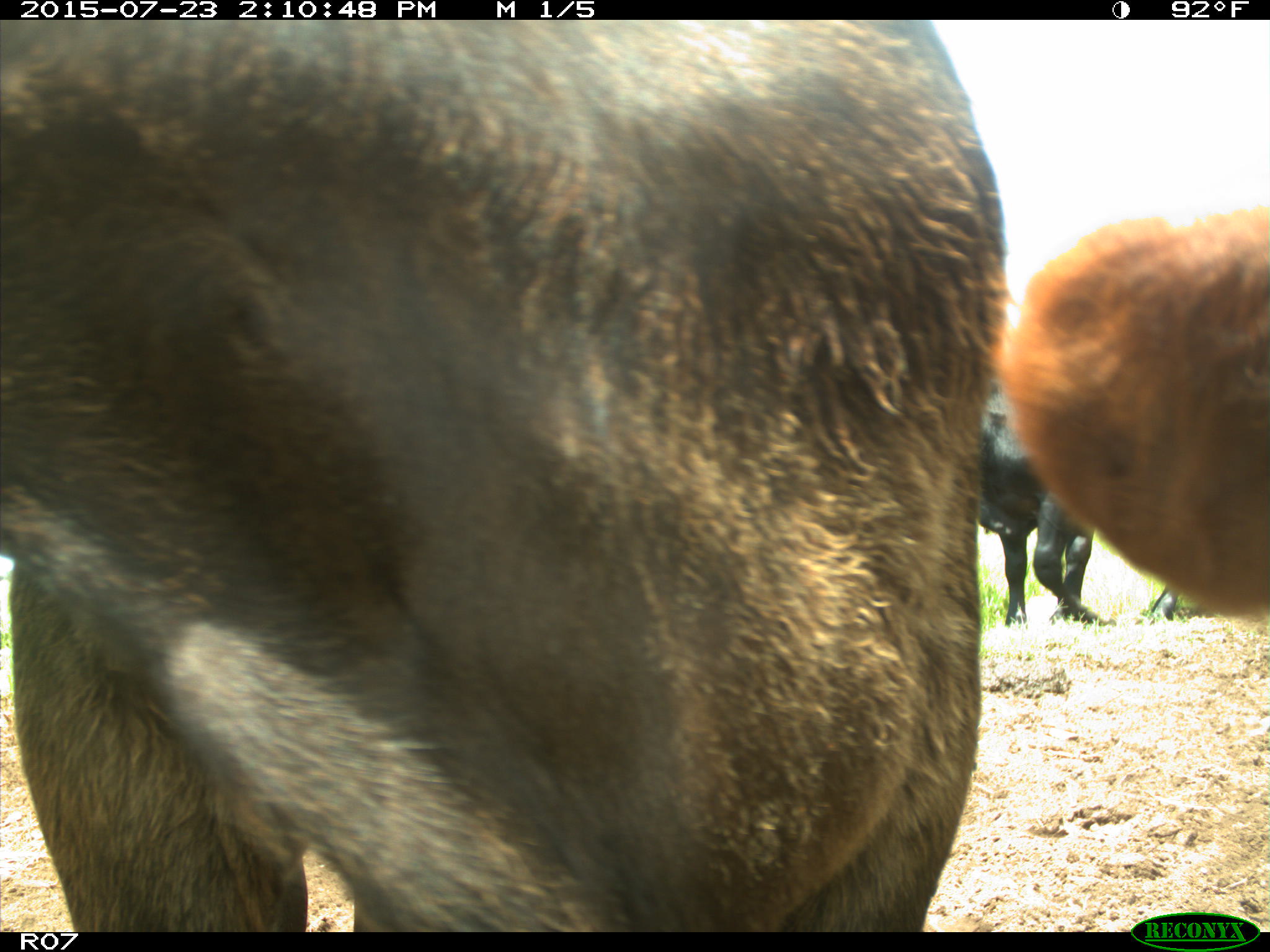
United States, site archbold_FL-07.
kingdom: Animalia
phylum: Chordata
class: Mammalia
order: Artiodactyla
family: Bovidae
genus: Bos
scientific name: Bos taurus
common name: domestic cow